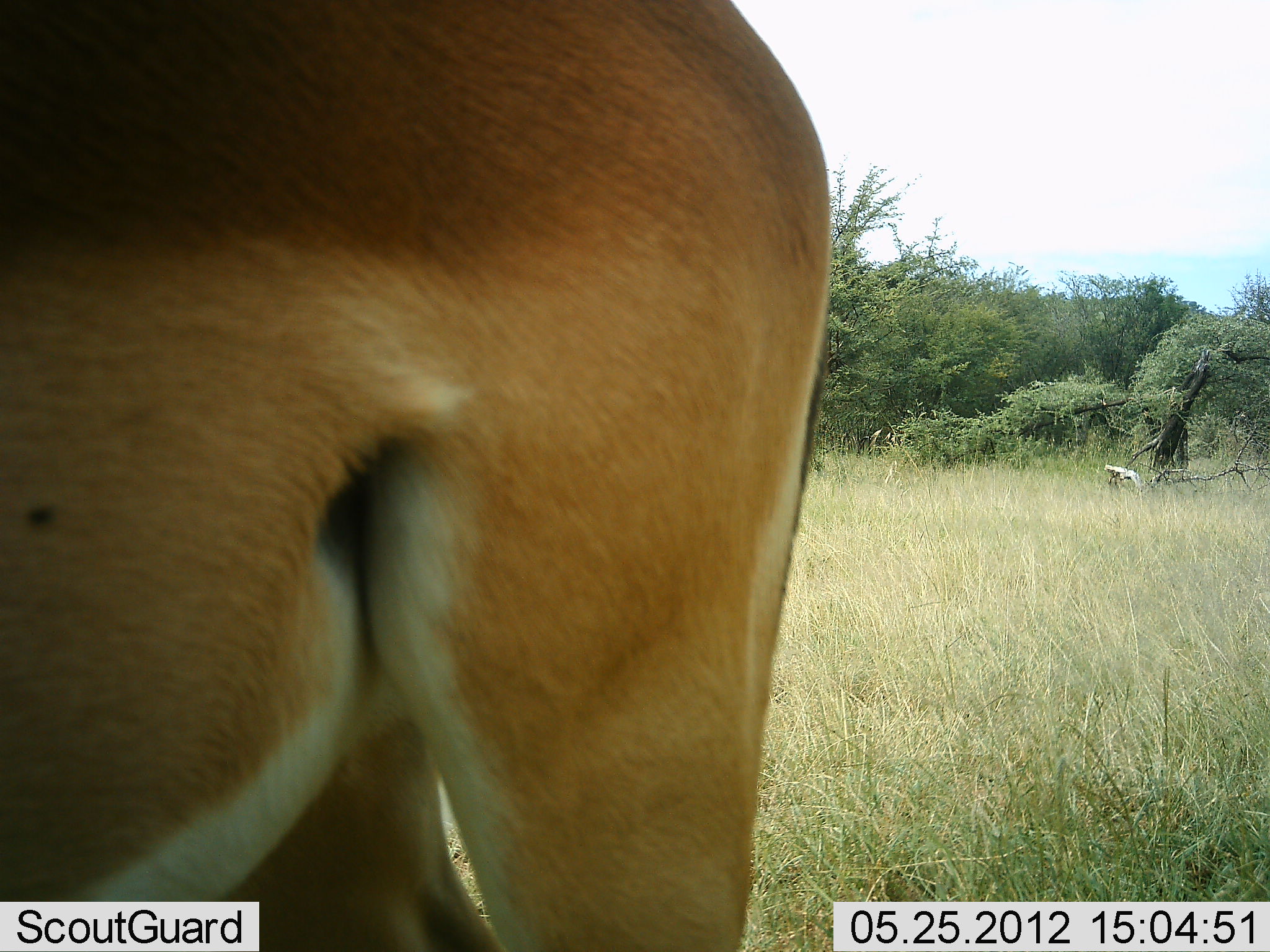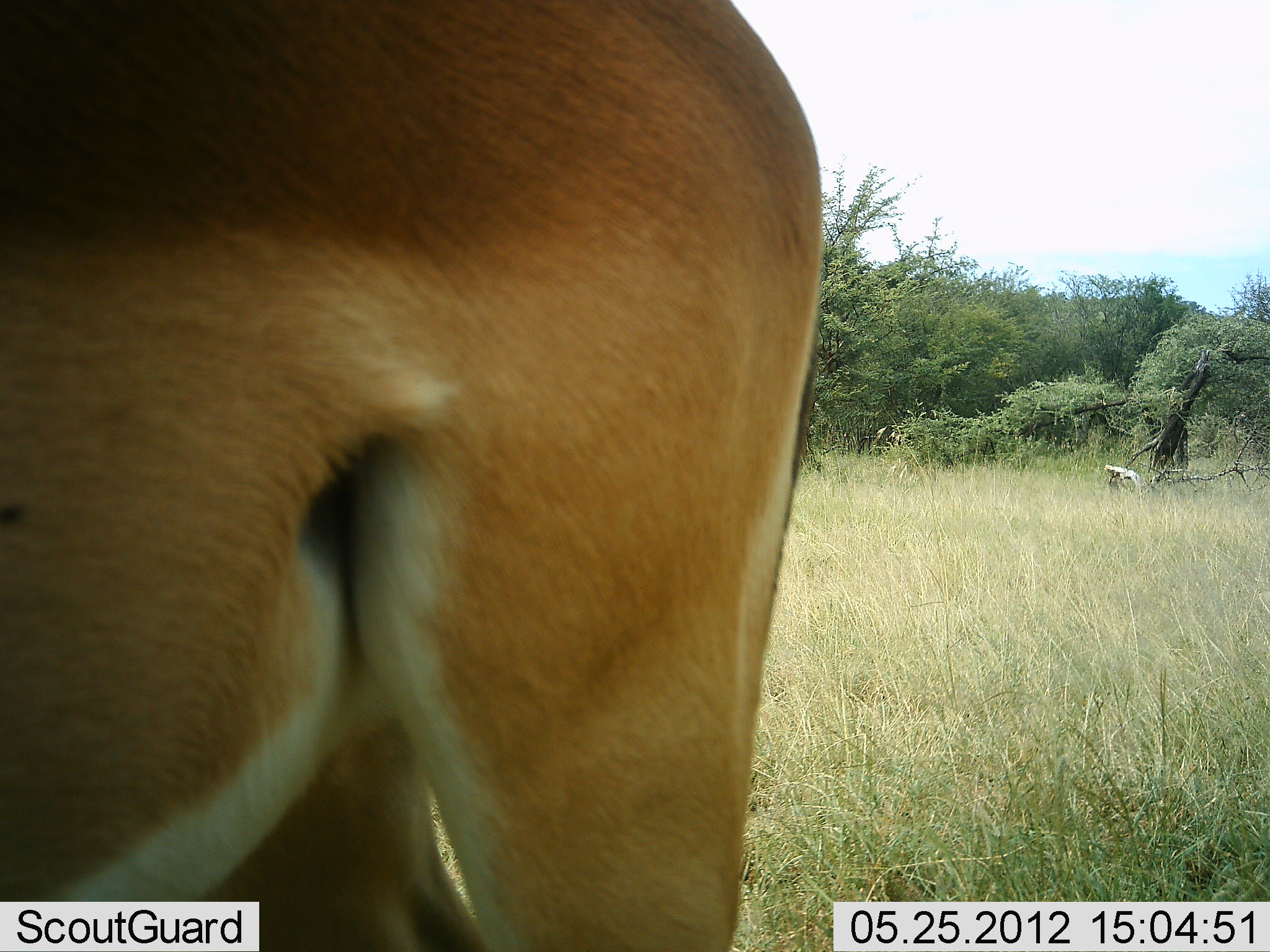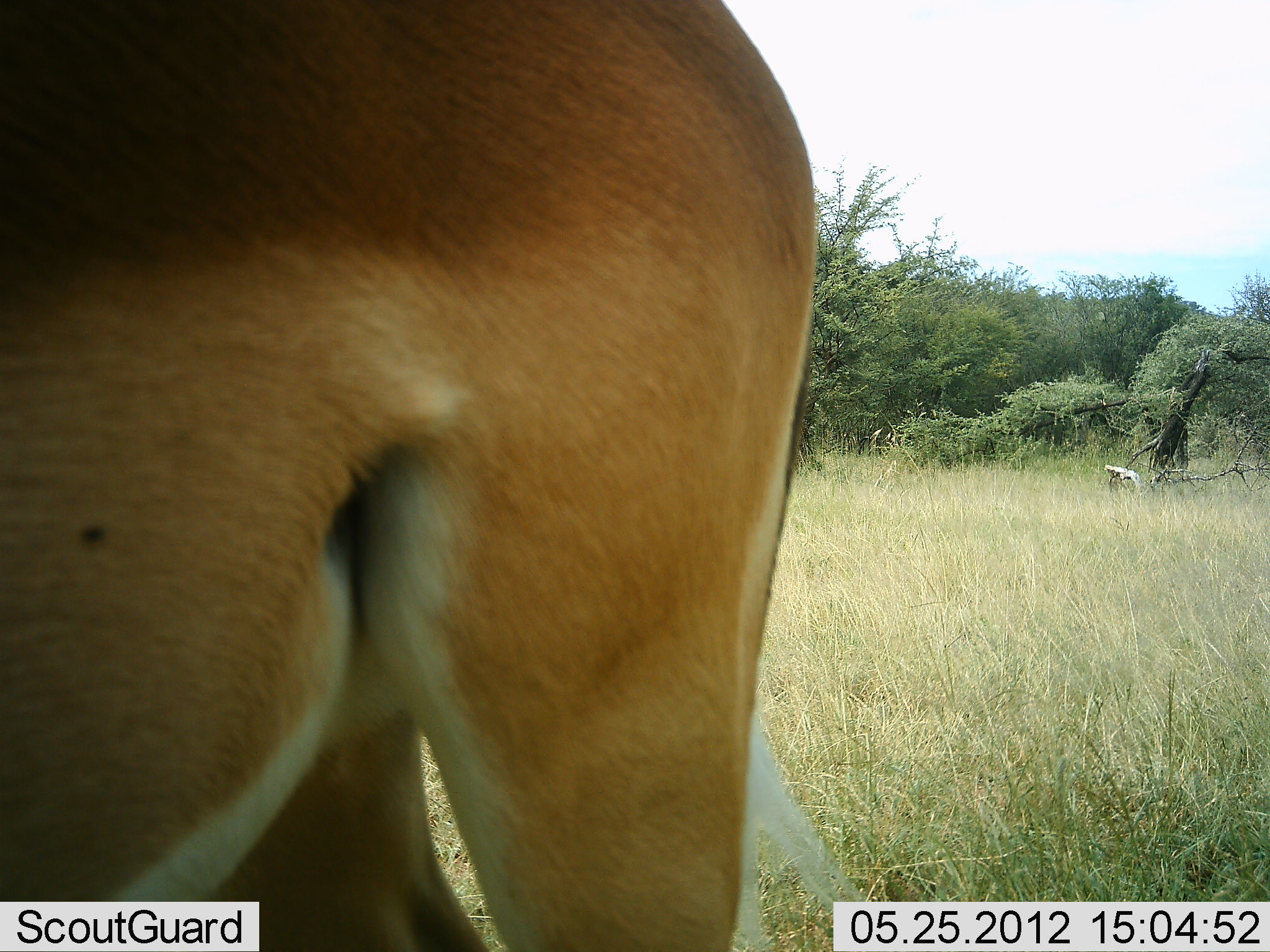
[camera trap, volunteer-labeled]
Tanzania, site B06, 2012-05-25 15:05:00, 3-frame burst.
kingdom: Animalia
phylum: Chordata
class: Mammalia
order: Artiodactyla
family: Bovidae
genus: Aepyceros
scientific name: Aepyceros melampus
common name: impala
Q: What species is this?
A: Impala (Aepyceros melampus).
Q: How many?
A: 1.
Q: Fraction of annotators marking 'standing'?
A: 90%.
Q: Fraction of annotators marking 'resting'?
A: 0%.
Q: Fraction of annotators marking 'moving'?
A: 0%.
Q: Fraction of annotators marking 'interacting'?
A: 0%.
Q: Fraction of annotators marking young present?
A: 0%.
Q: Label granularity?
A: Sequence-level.